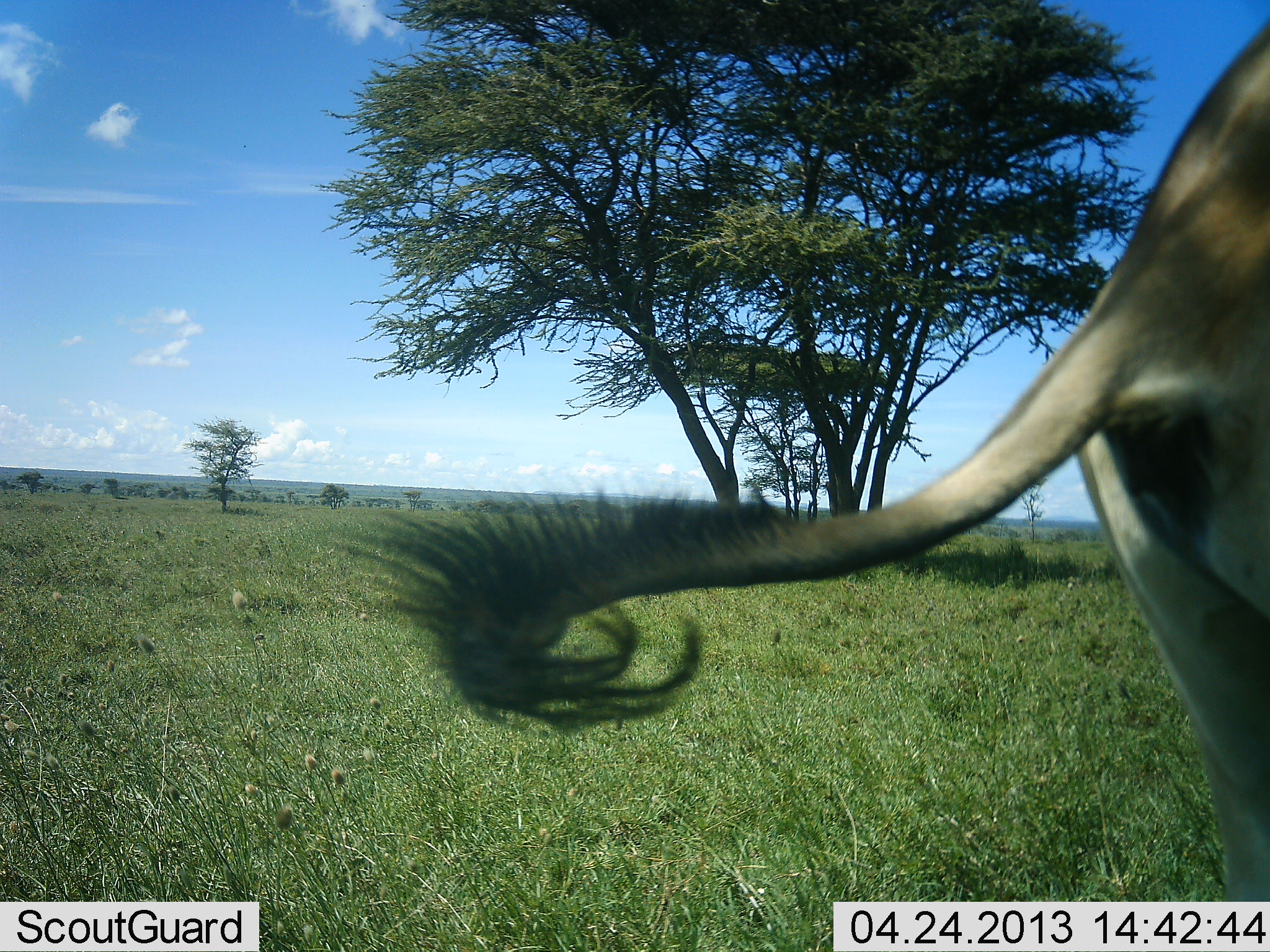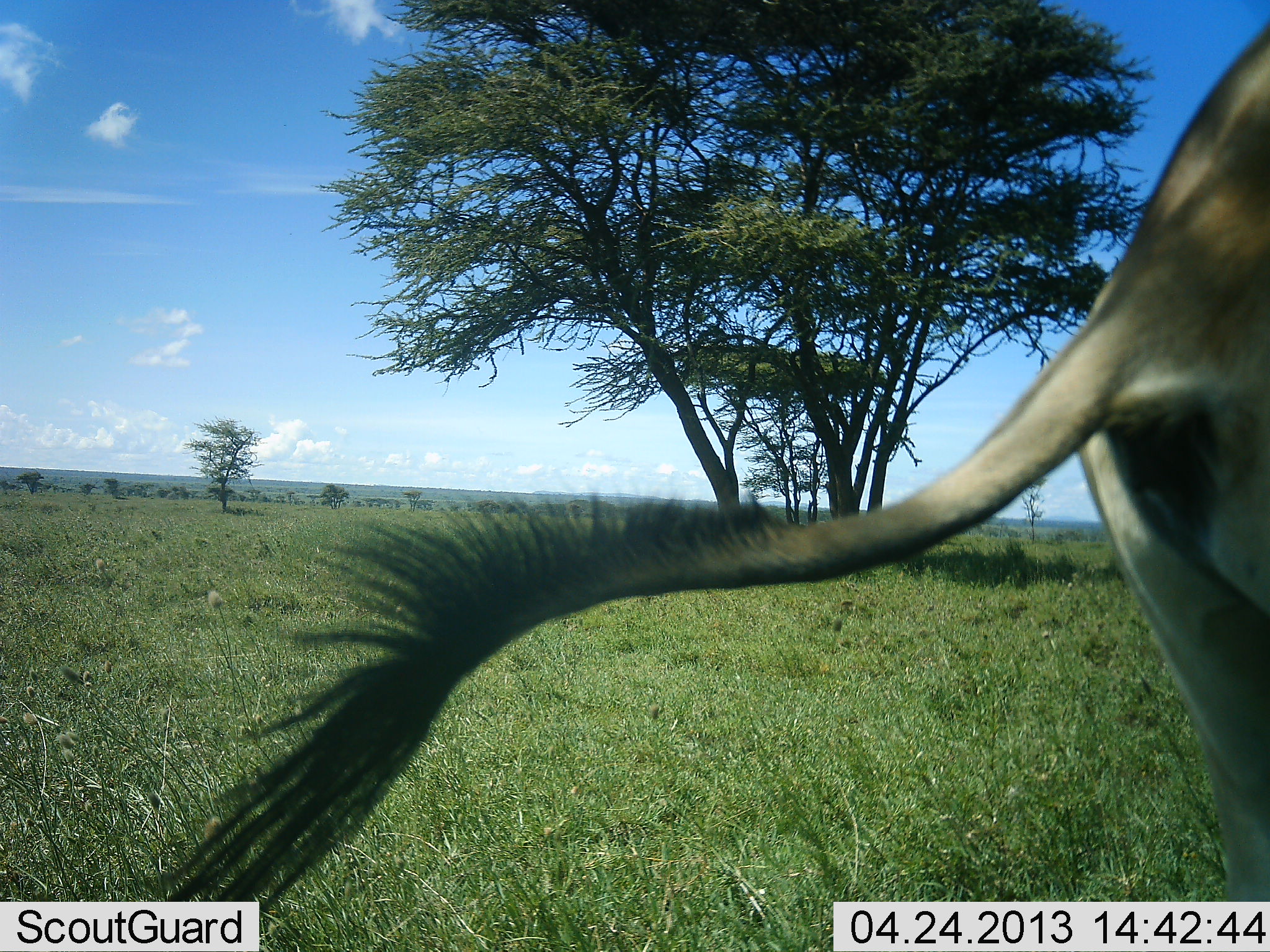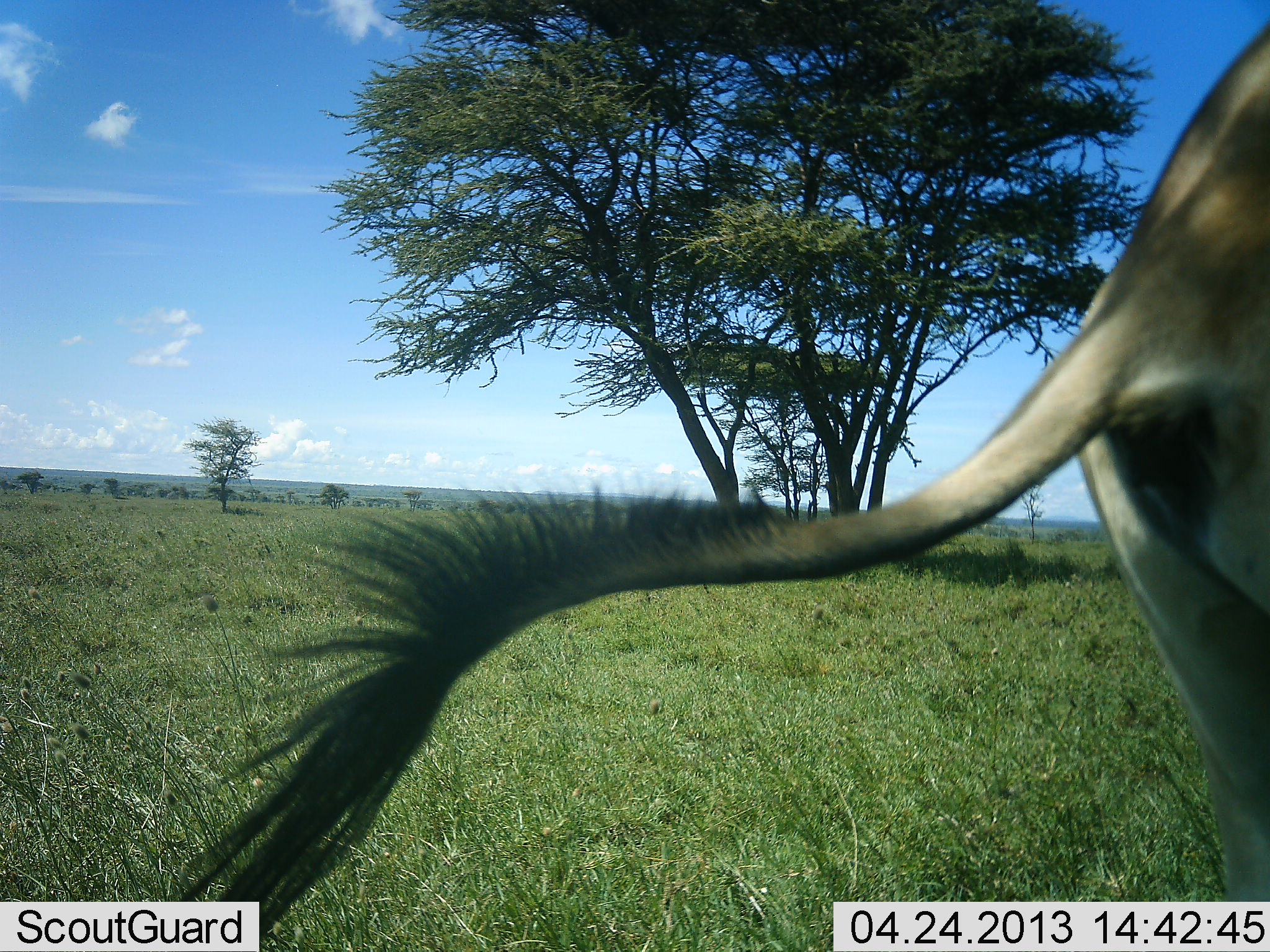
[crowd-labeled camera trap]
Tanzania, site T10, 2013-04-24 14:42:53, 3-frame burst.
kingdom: Animalia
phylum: Chordata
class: Mammalia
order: Artiodactyla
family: Bovidae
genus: Alcelaphus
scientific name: Alcelaphus buselaphus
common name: hartebeest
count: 1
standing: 100%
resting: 0%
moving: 0%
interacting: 0%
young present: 0%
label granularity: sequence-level